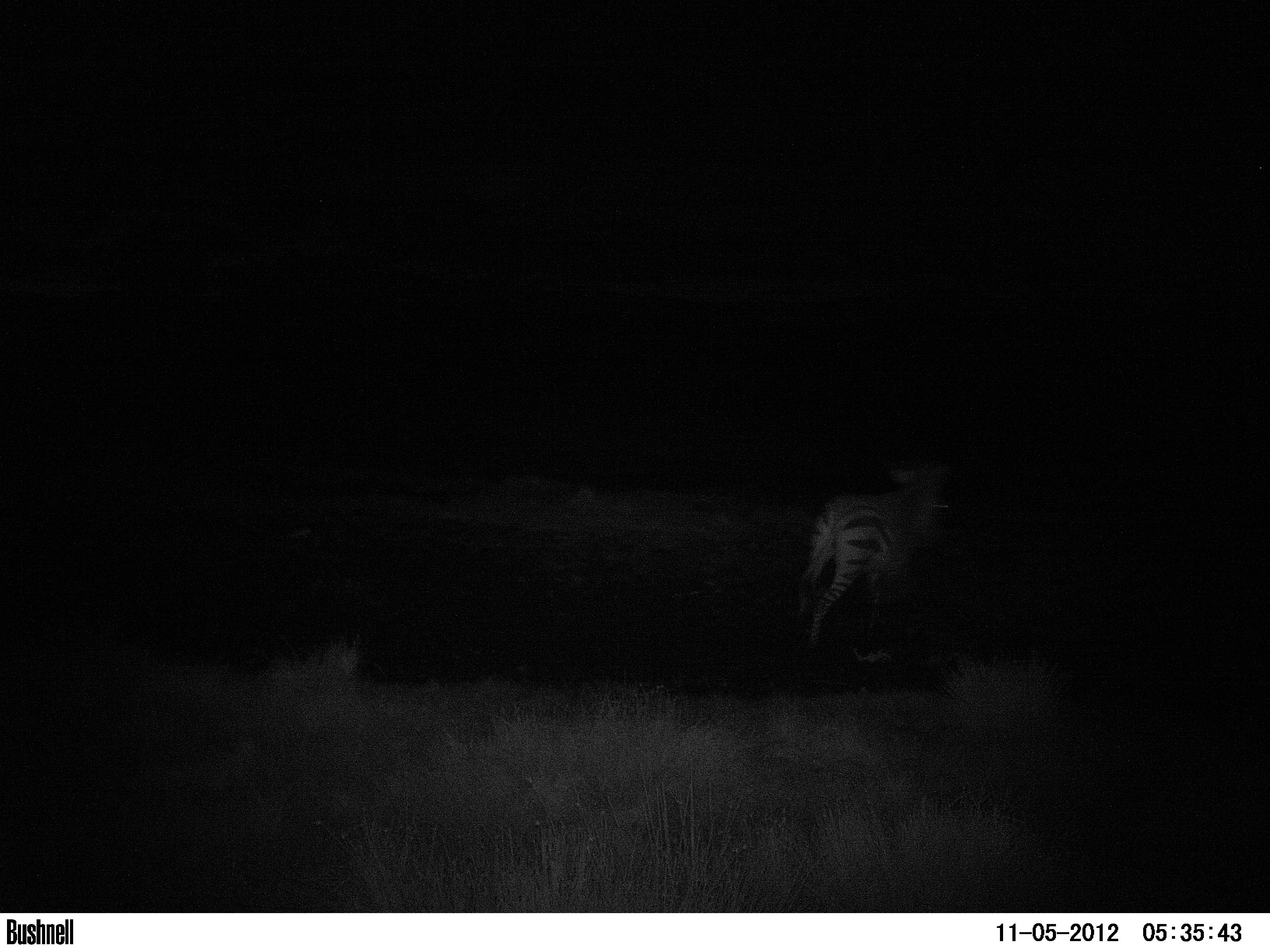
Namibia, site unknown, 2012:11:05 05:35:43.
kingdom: Animalia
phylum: Chordata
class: Mammalia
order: Perissodactyla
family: Equidae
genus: Equus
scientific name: Equus zebra hartmannae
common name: hartmann's mountain zebra